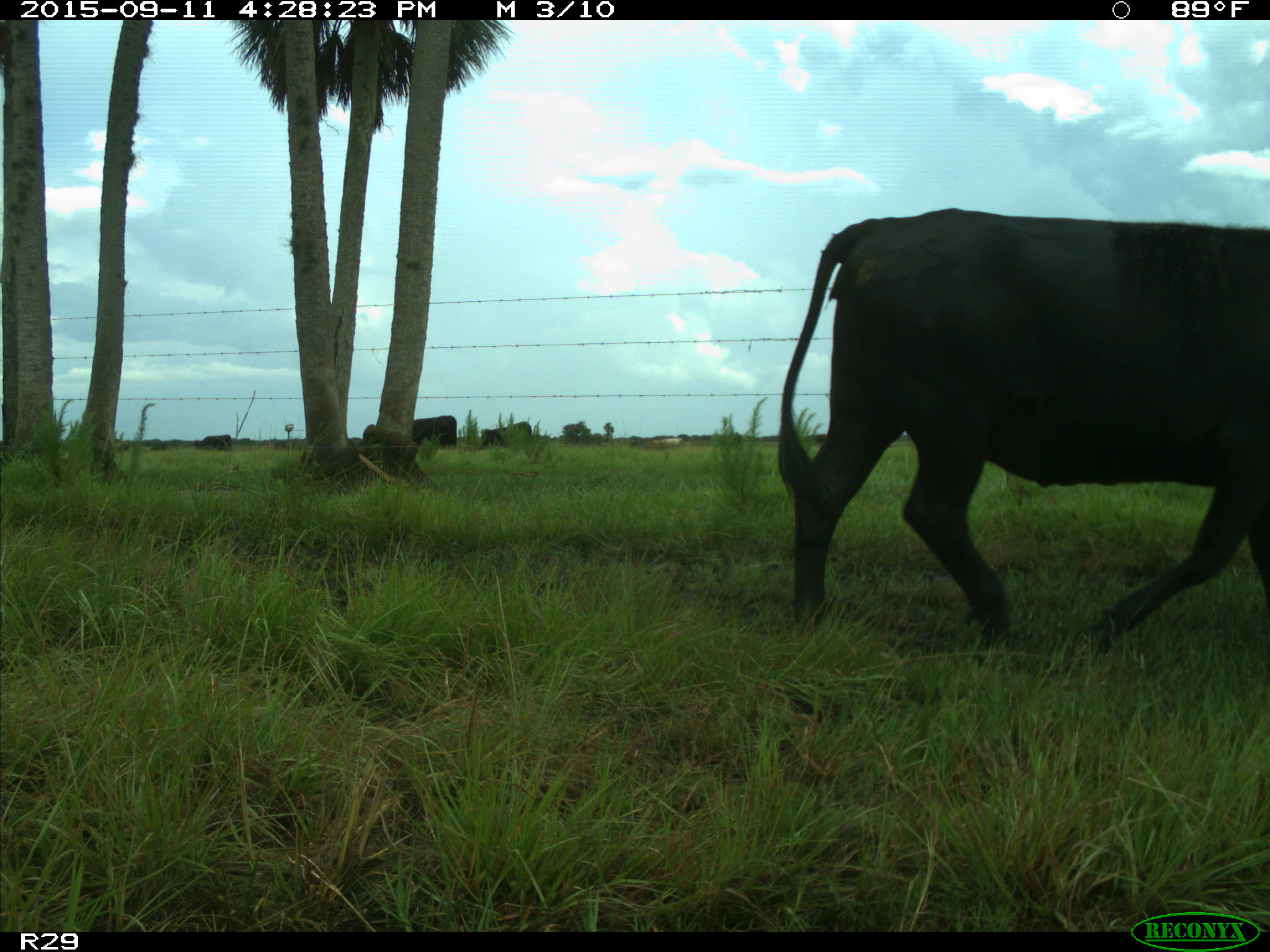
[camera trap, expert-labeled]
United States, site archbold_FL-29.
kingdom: Animalia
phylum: Chordata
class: Mammalia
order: Artiodactyla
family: Bovidae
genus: Bos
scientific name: Bos taurus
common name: domestic cow